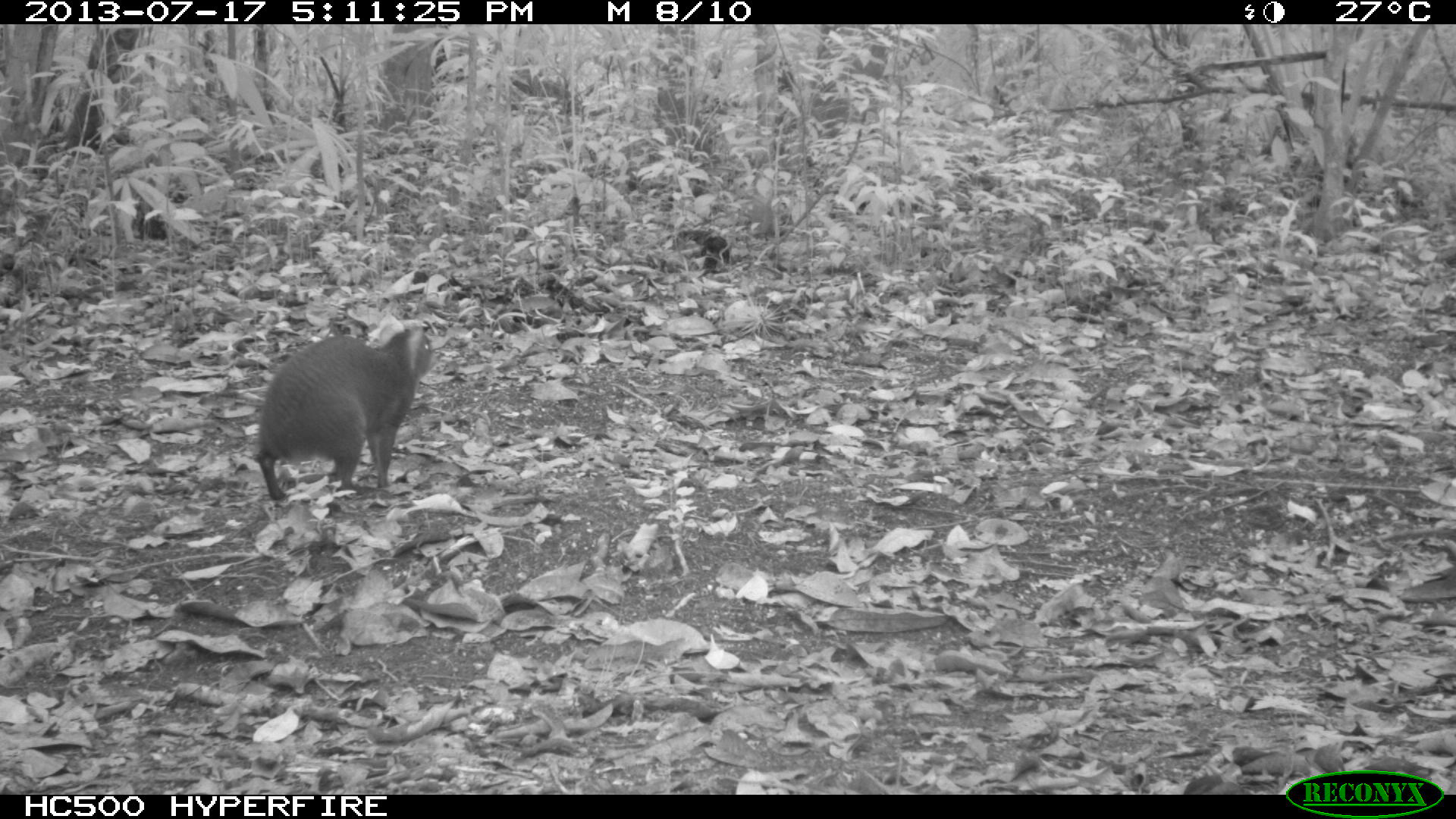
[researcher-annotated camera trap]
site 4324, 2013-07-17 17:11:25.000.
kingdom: Animalia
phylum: Chordata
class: Mammalia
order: Rodentia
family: Dasyproctidae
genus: Dasyprocta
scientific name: Dasyprocta punctata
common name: central american agouti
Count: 1.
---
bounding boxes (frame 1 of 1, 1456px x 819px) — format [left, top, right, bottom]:
dasyprocta punctata: [254, 321, 439, 503]